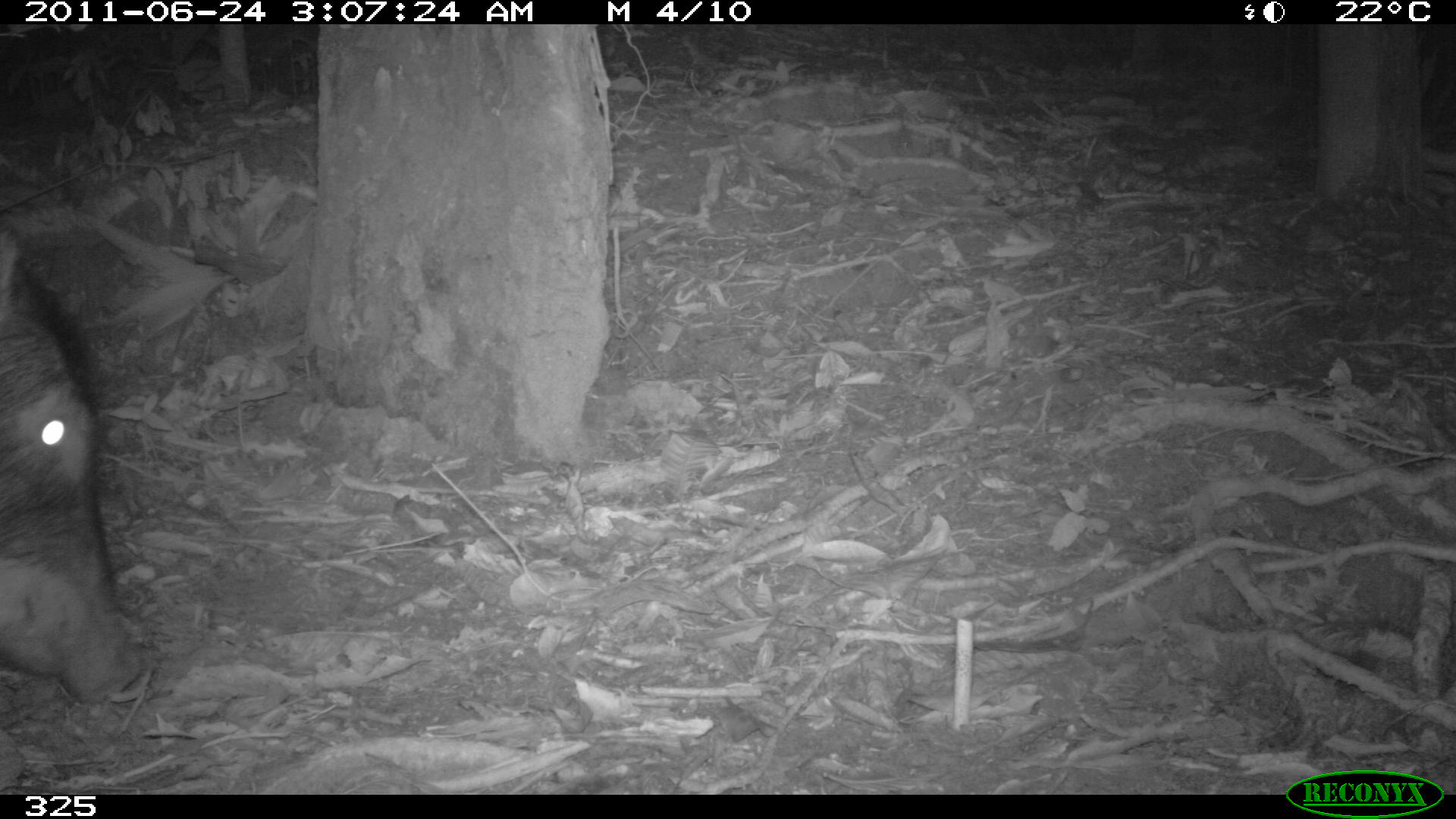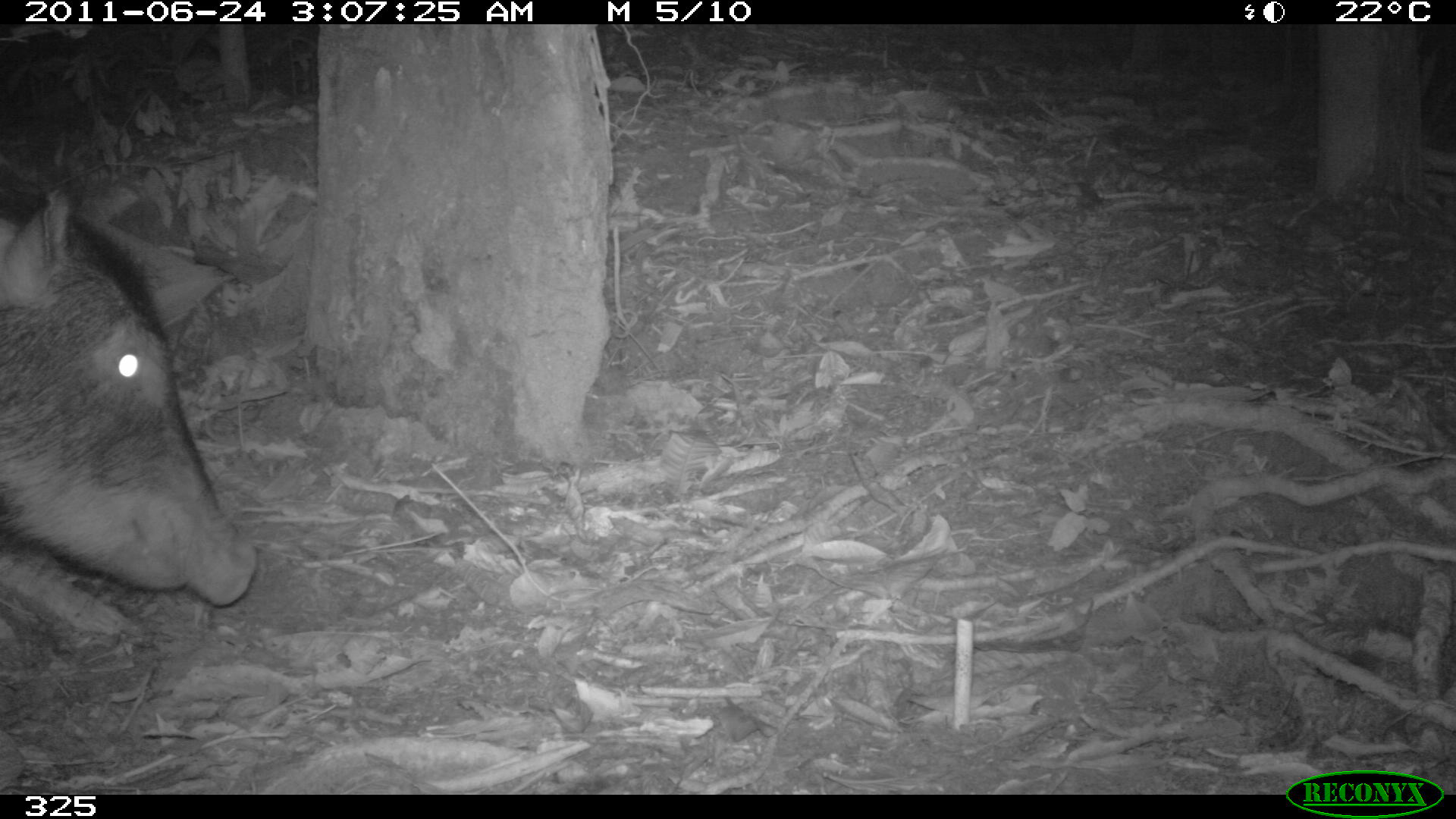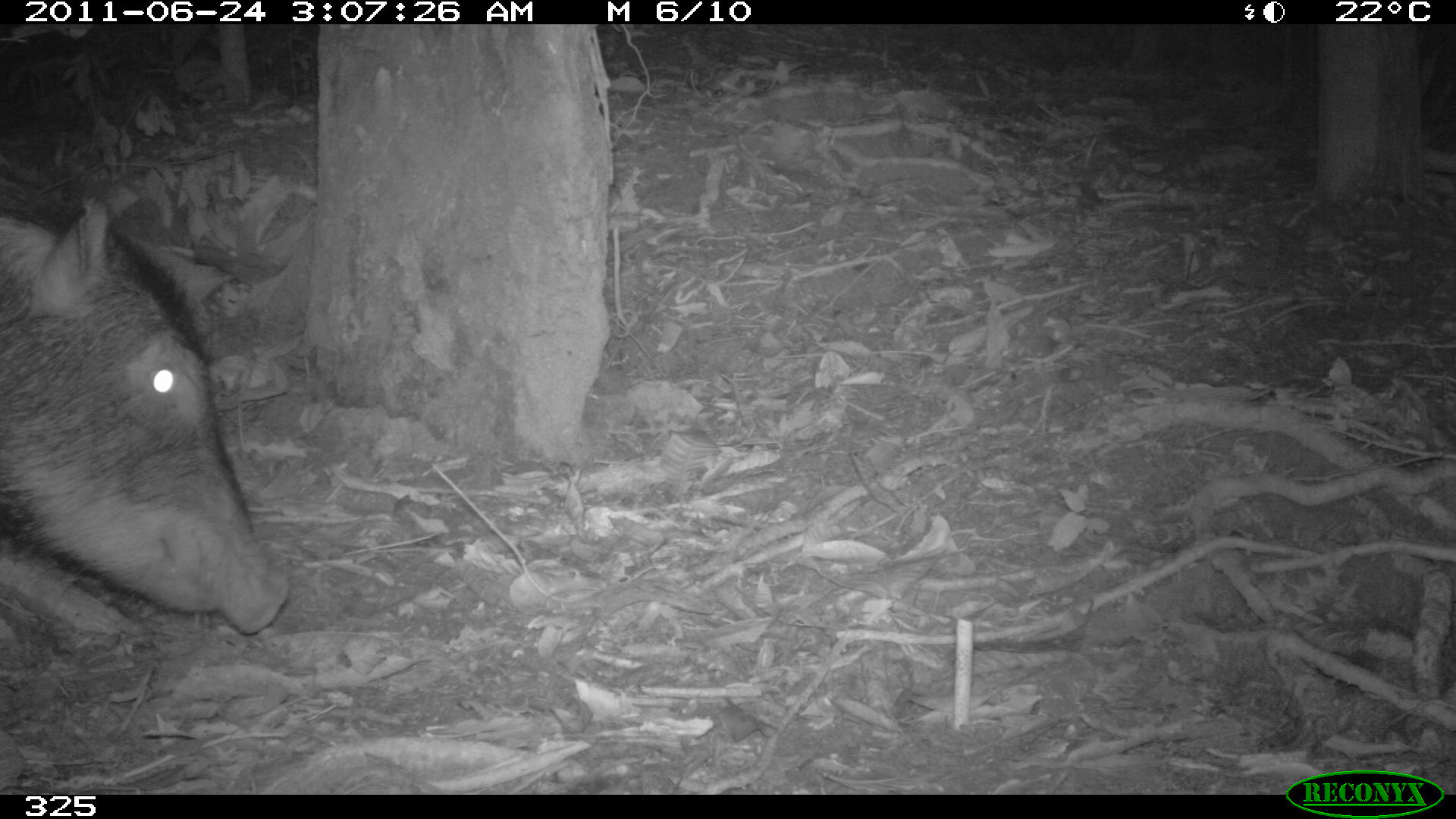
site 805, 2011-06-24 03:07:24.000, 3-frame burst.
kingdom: Animalia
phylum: Chordata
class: Mammalia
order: Artiodactyla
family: Tayassuidae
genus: Tayassu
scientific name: Tayassu pecari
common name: white-lipped peccary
Tayassu pecari (white-lipped peccary).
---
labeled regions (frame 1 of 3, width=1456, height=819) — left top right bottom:
tayassu pecari: 0 218 153 704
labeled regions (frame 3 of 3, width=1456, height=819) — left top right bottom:
tayassu pecari: 0 190 291 637